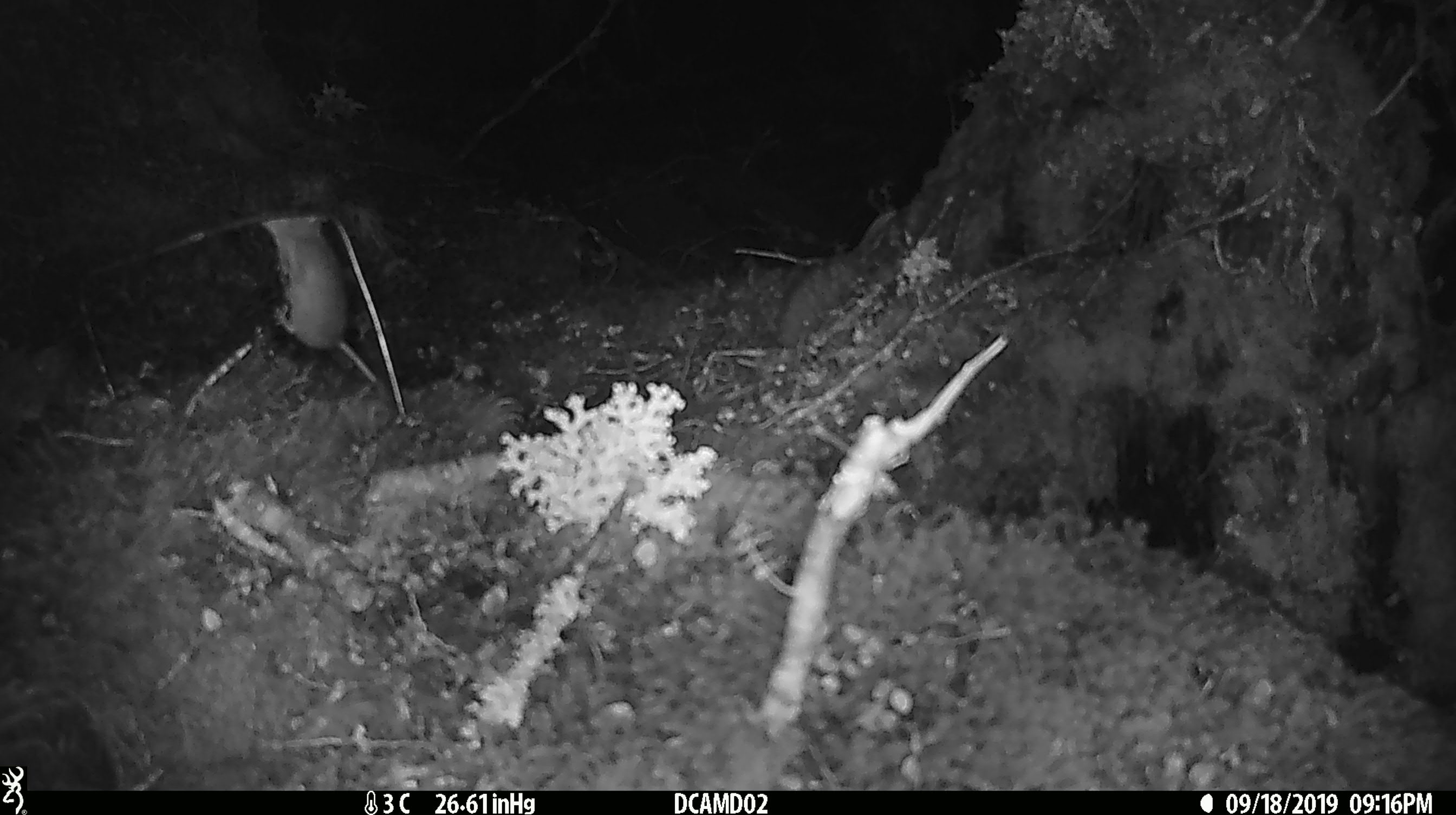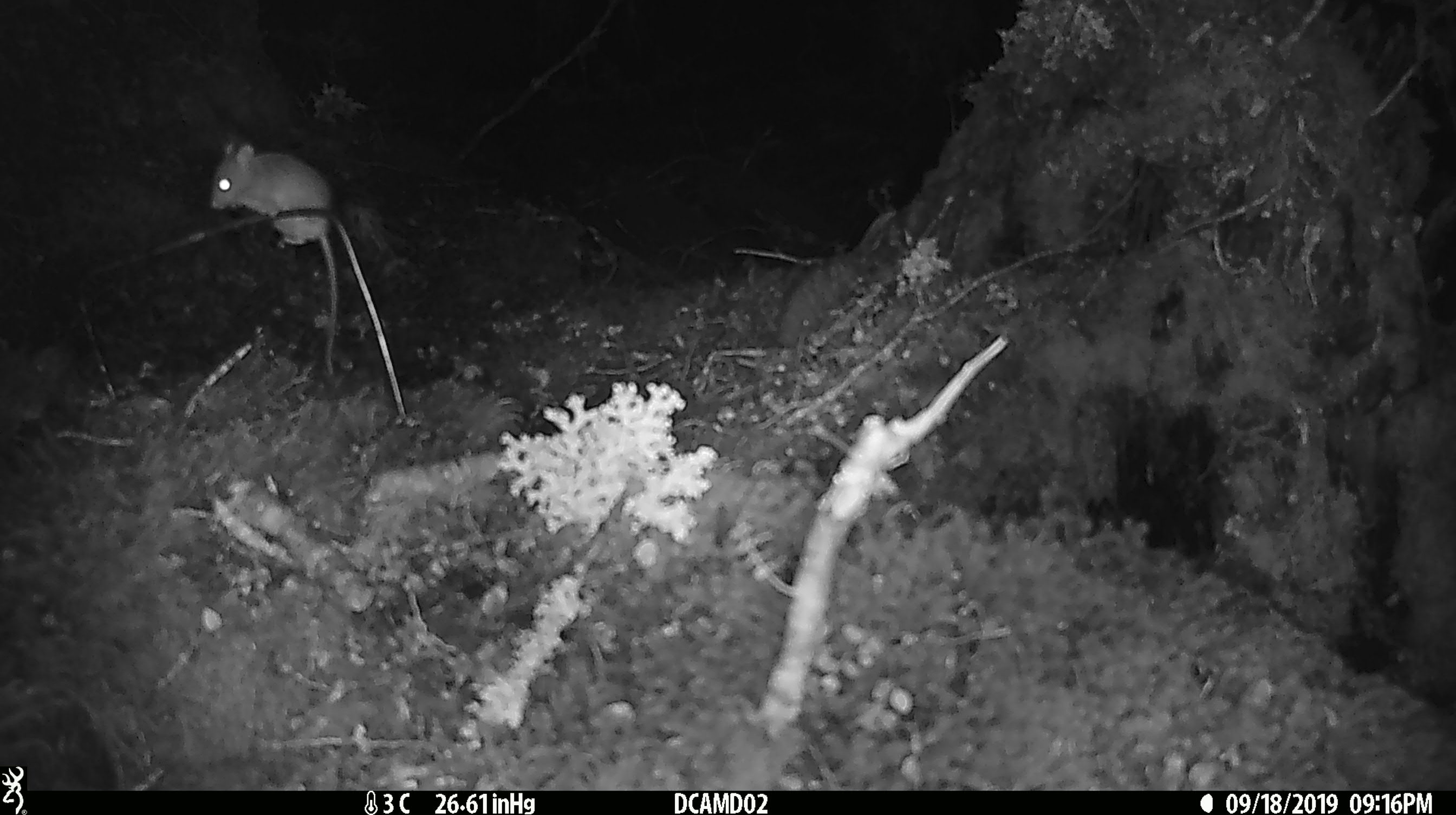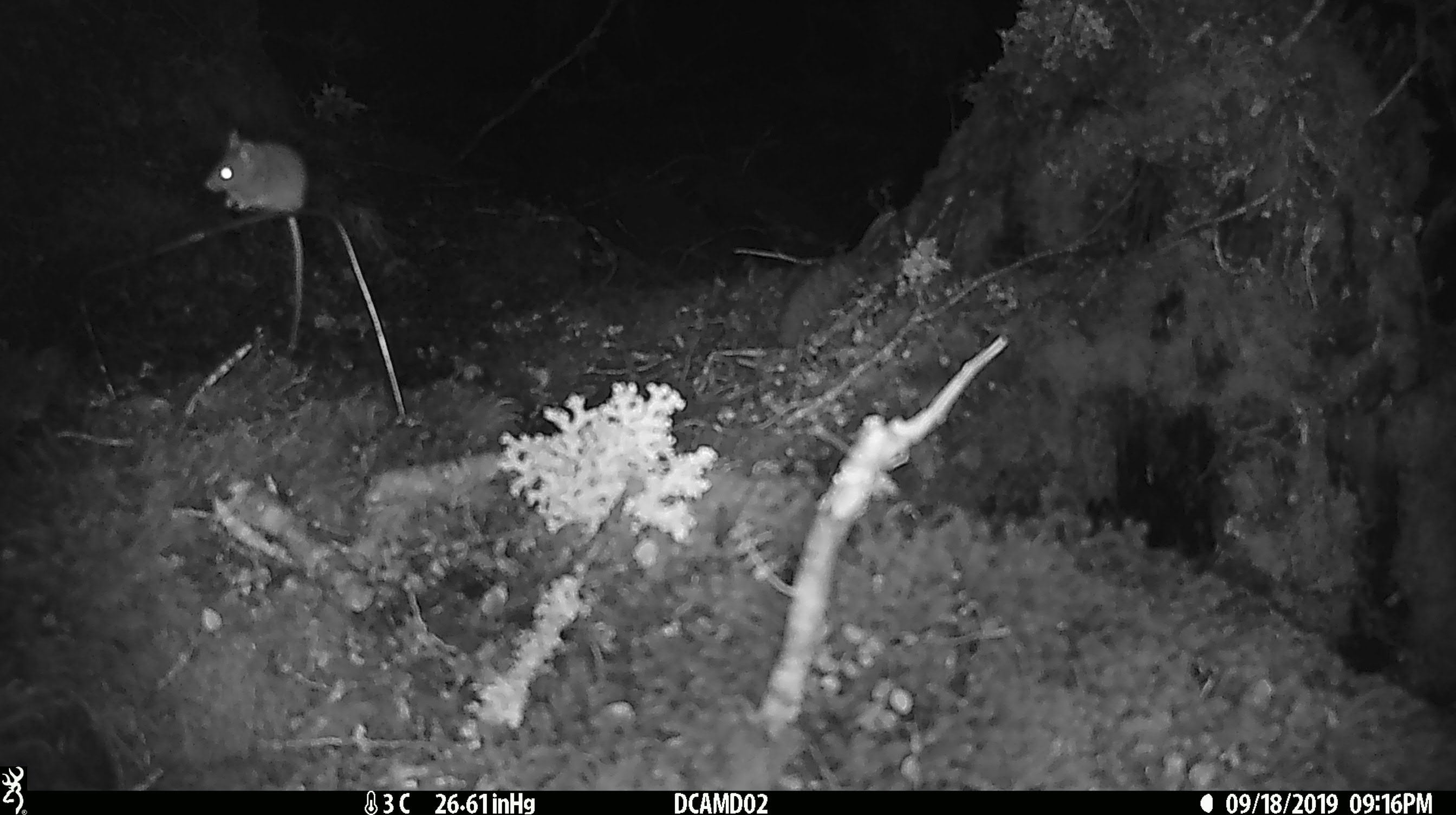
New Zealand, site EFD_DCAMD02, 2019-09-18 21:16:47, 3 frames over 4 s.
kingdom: Animalia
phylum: Chordata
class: Mammalia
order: Rodentia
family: Muridae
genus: Mus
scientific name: Mus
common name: mouse